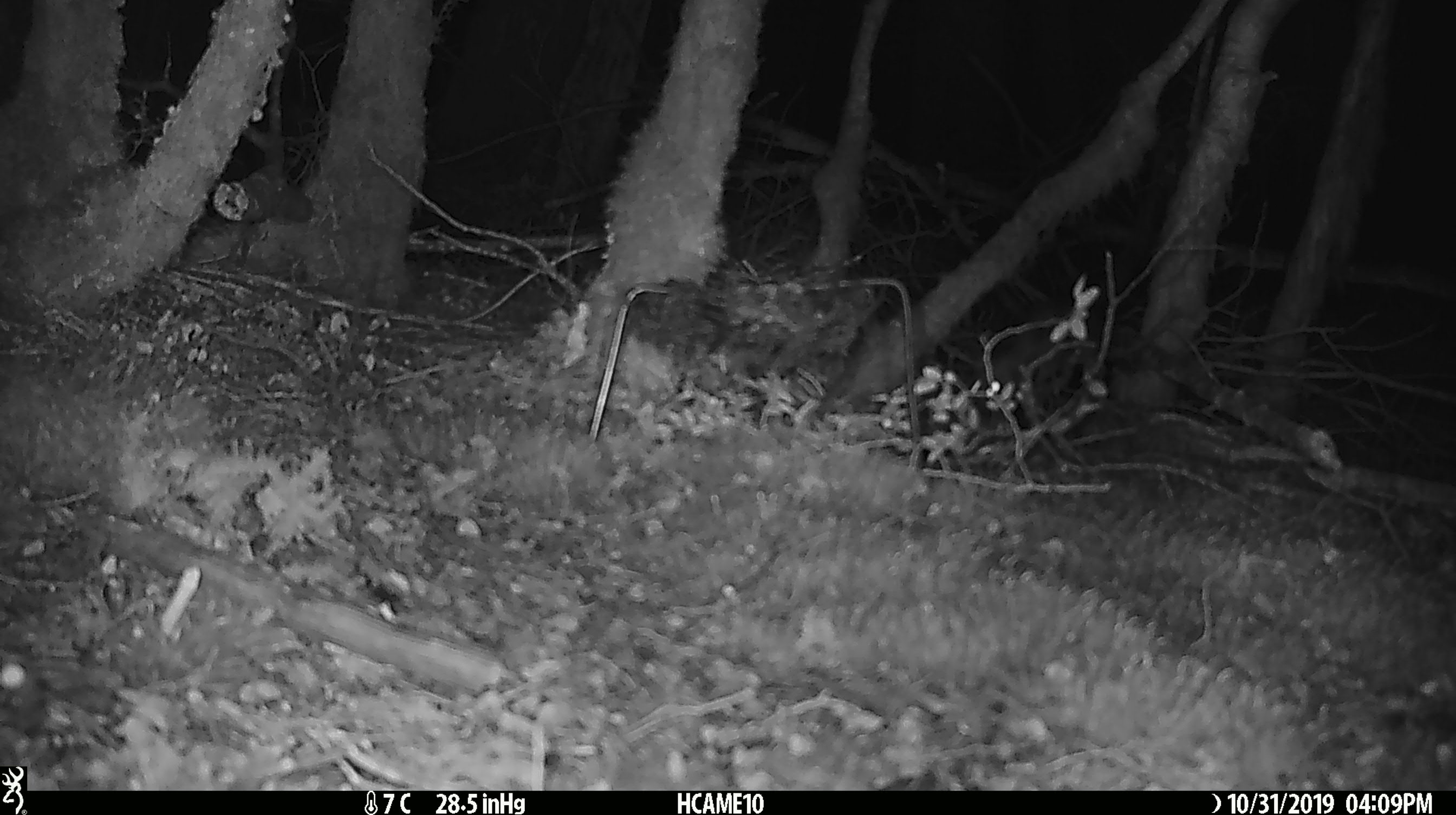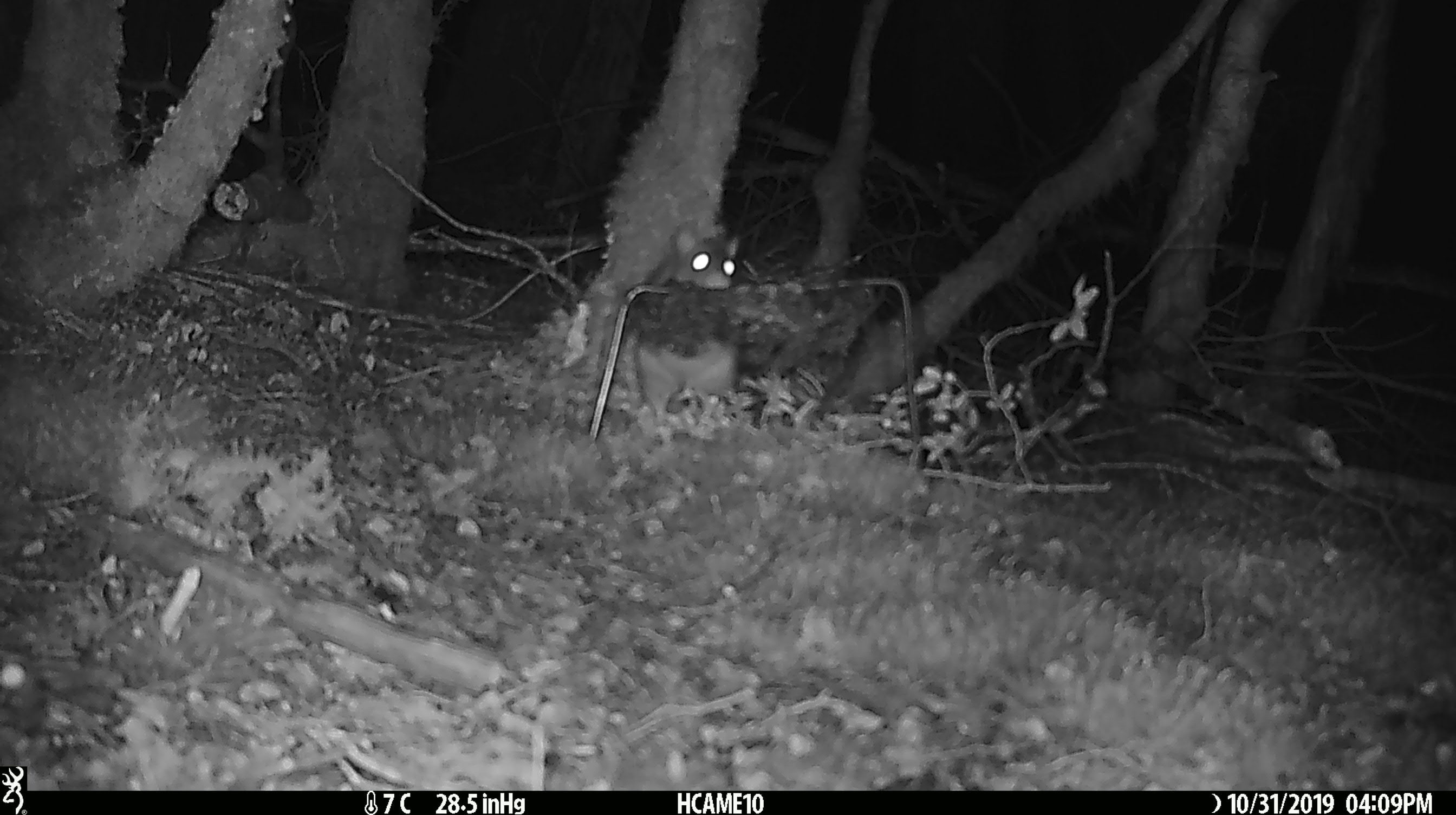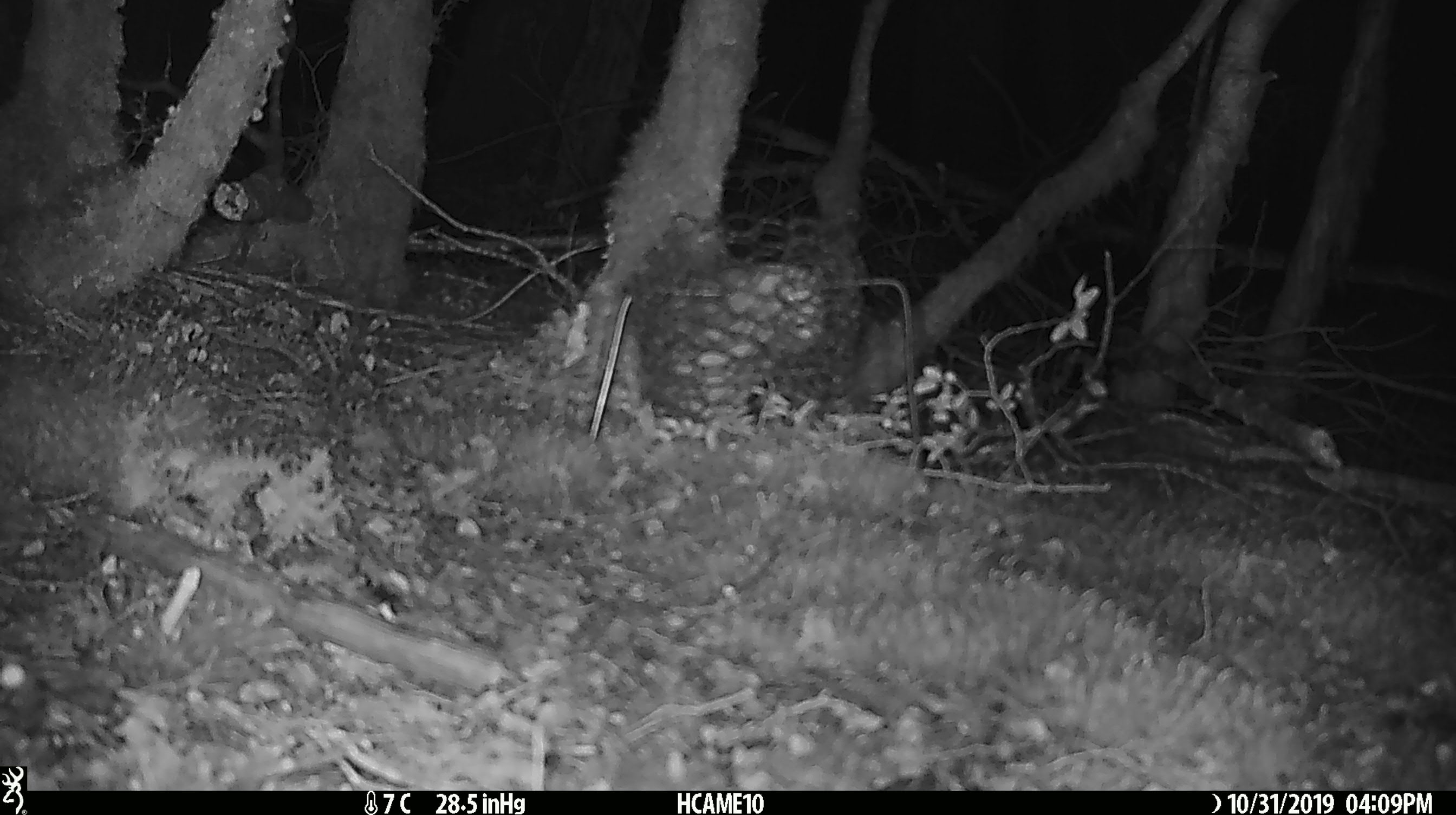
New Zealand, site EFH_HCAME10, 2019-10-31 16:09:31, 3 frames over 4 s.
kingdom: Animalia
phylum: Chordata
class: Mammalia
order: Rodentia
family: Muridae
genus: Mus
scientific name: Mus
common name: mouse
Mouse (Mus).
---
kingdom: Animalia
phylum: Chordata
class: Mammalia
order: Rodentia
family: Muridae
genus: Rattus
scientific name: Rattus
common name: rat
Rat (Rattus).